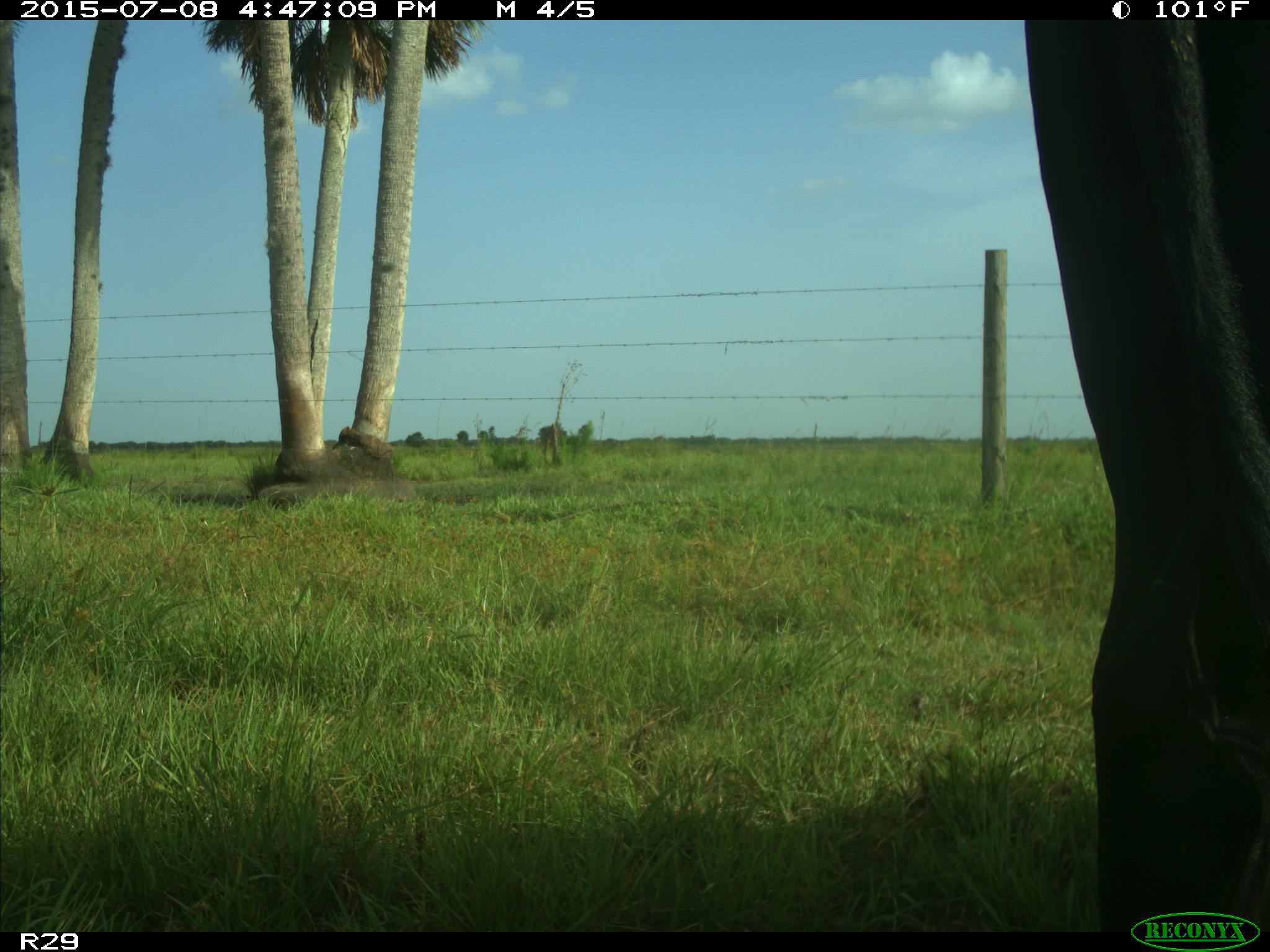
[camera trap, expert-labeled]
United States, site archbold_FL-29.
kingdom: Animalia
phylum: Chordata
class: Mammalia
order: Artiodactyla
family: Bovidae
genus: Bos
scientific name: Bos taurus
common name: domestic cow